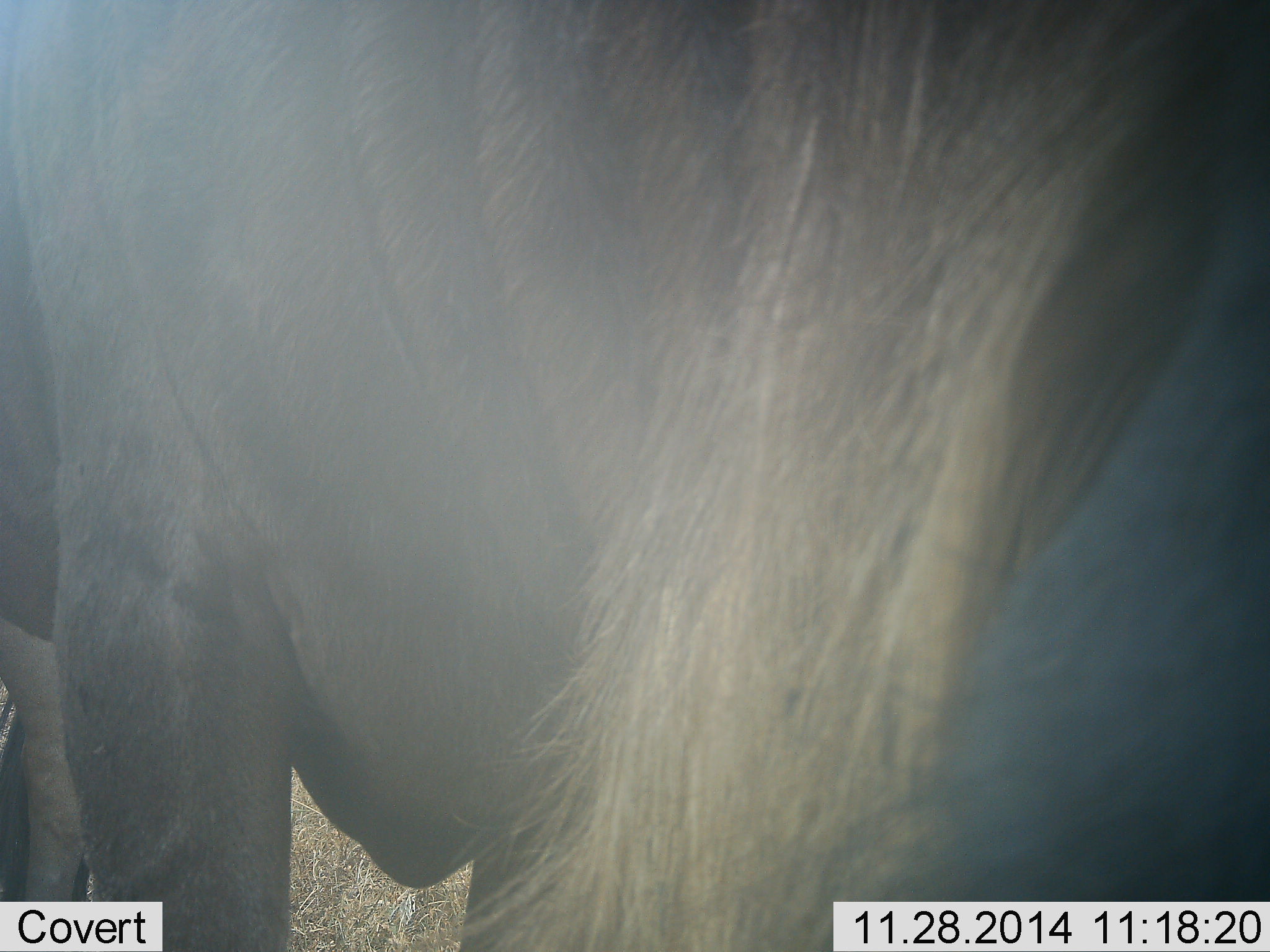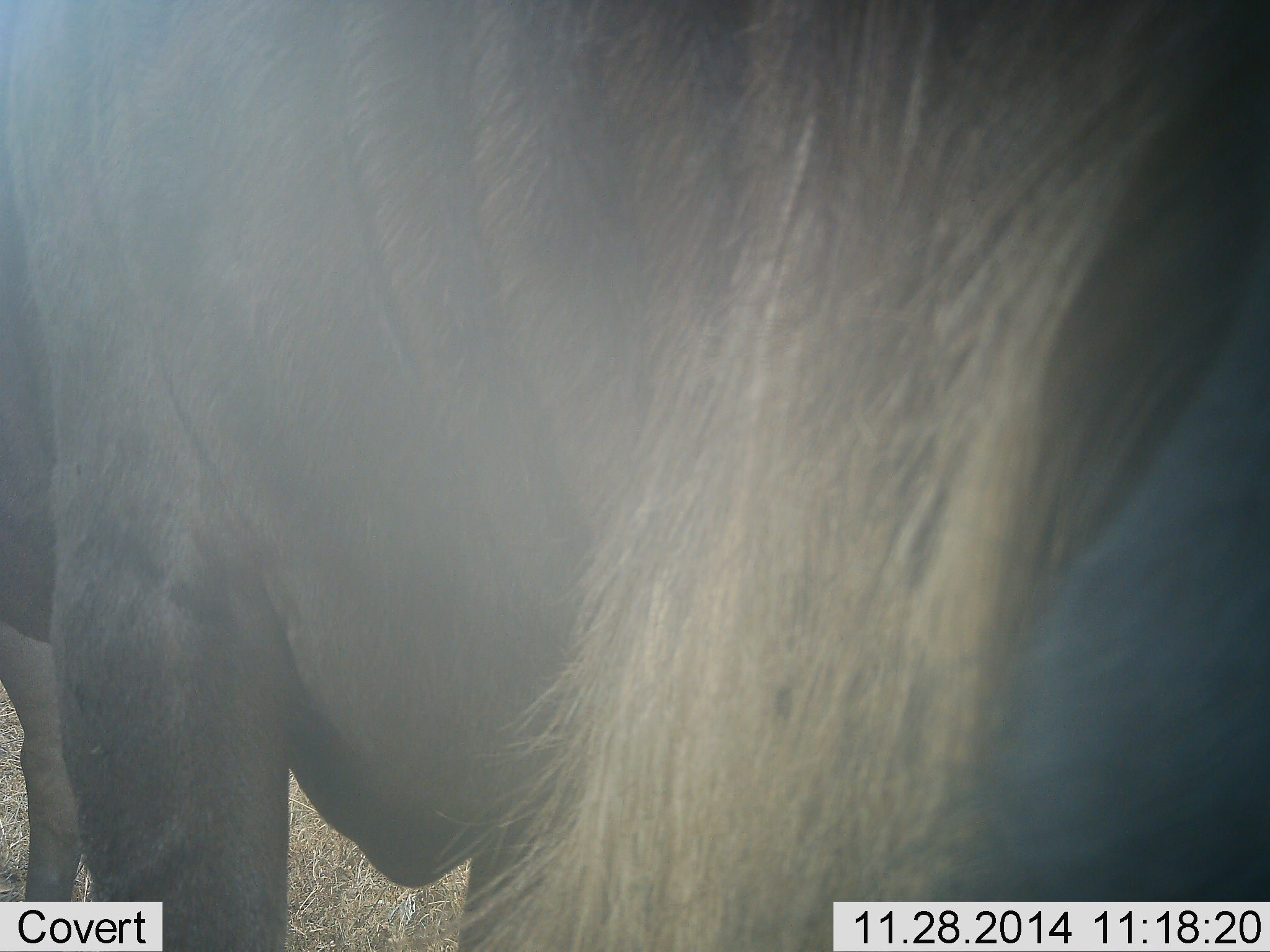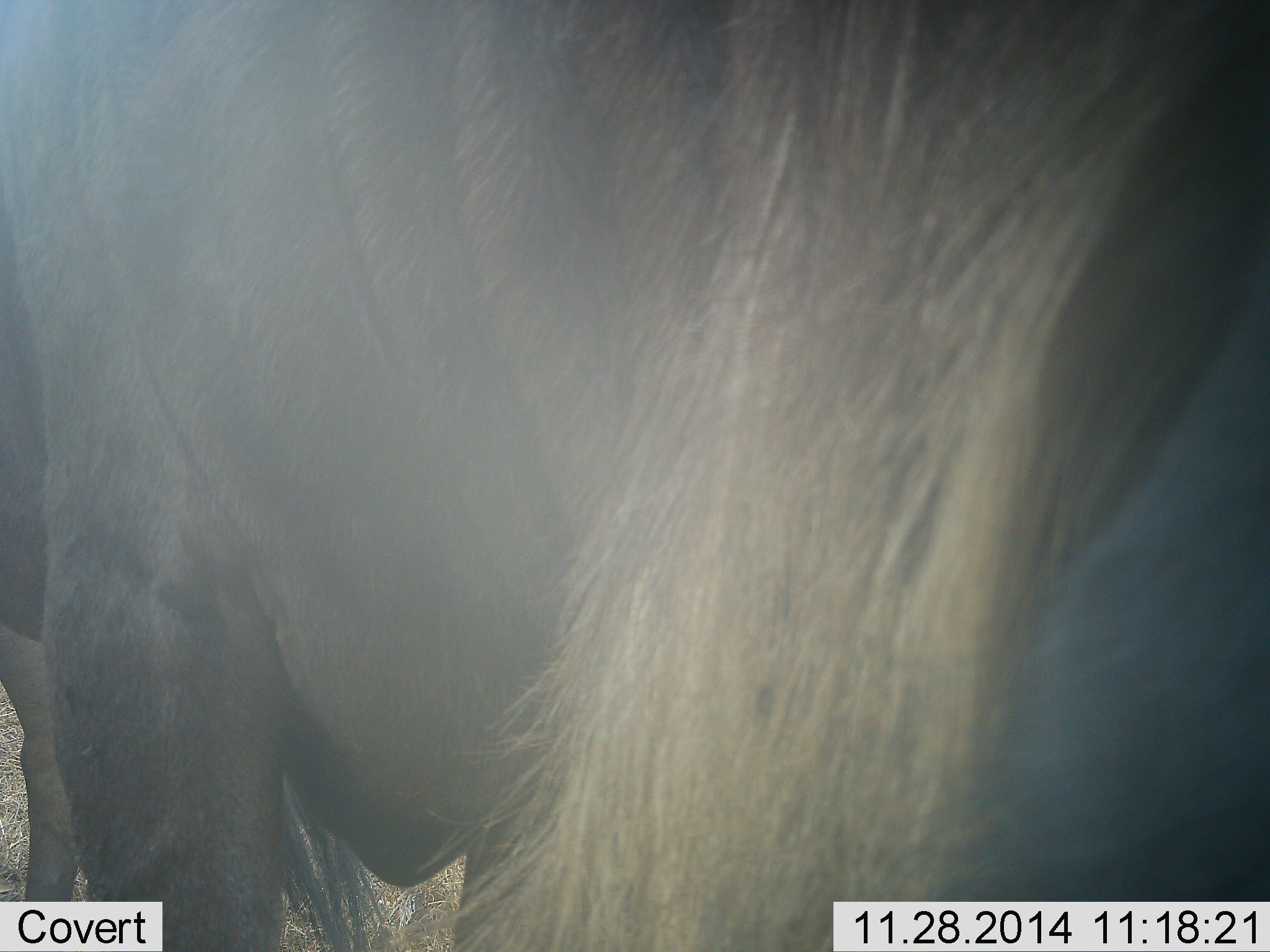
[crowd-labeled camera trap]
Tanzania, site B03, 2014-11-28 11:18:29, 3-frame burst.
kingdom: Animalia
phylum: Chordata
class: Mammalia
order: Artiodactyla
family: Bovidae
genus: Connochaetes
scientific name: Connochaetes taurinus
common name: blue wildebeest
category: wildebeest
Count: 1.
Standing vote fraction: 90%.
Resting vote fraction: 0%.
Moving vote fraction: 0%.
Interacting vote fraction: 0%.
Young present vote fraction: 0%.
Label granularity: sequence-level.